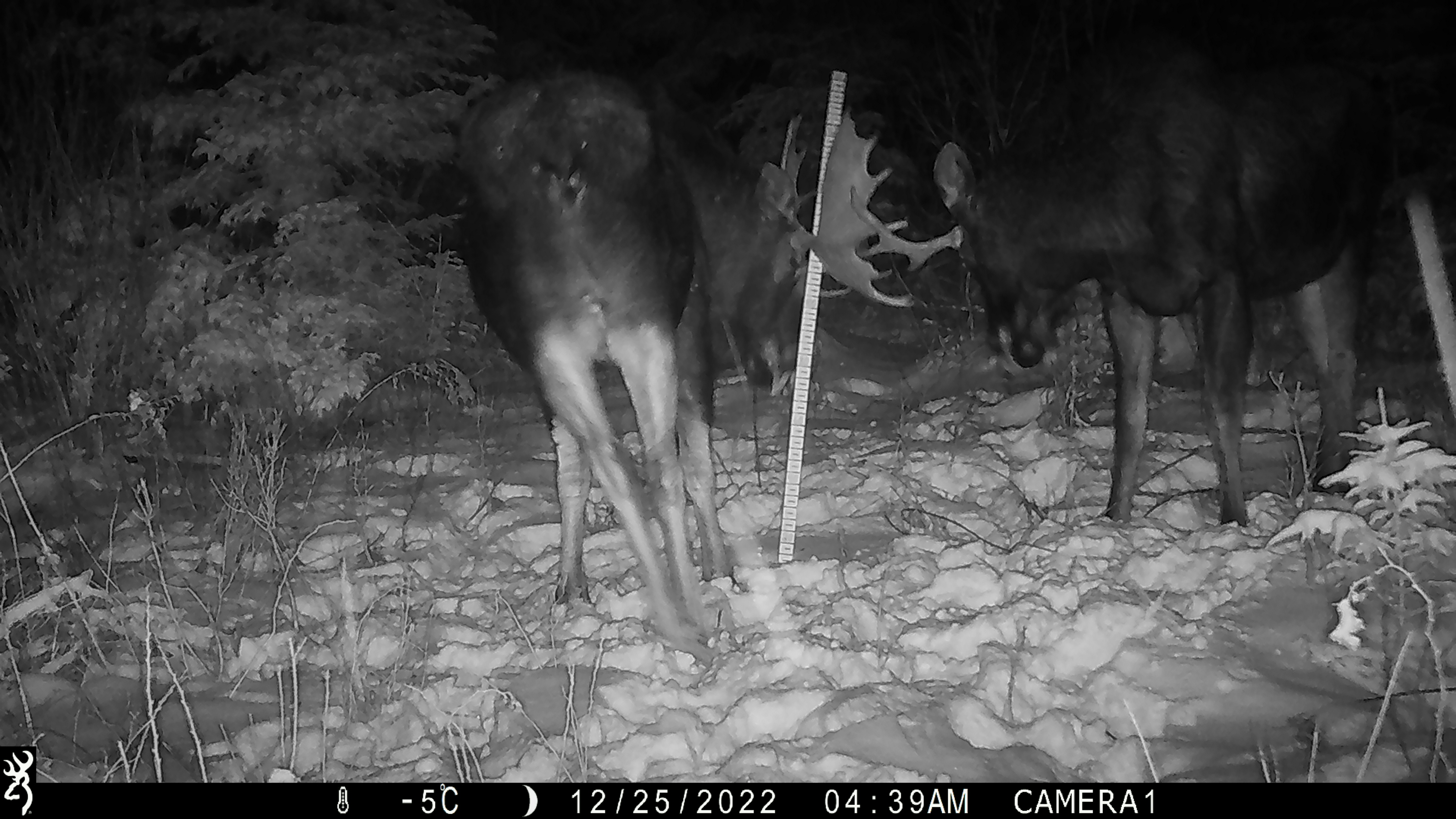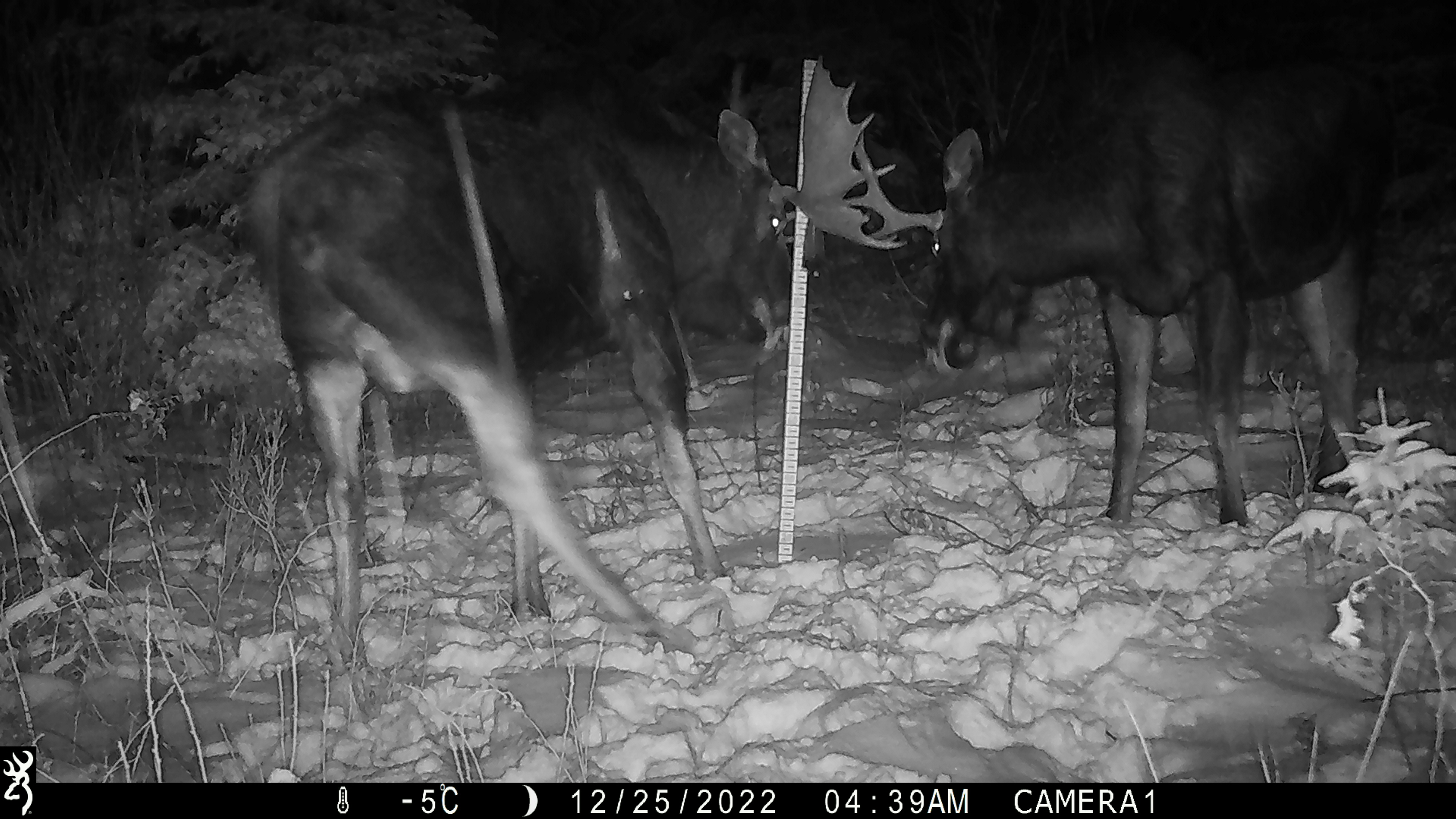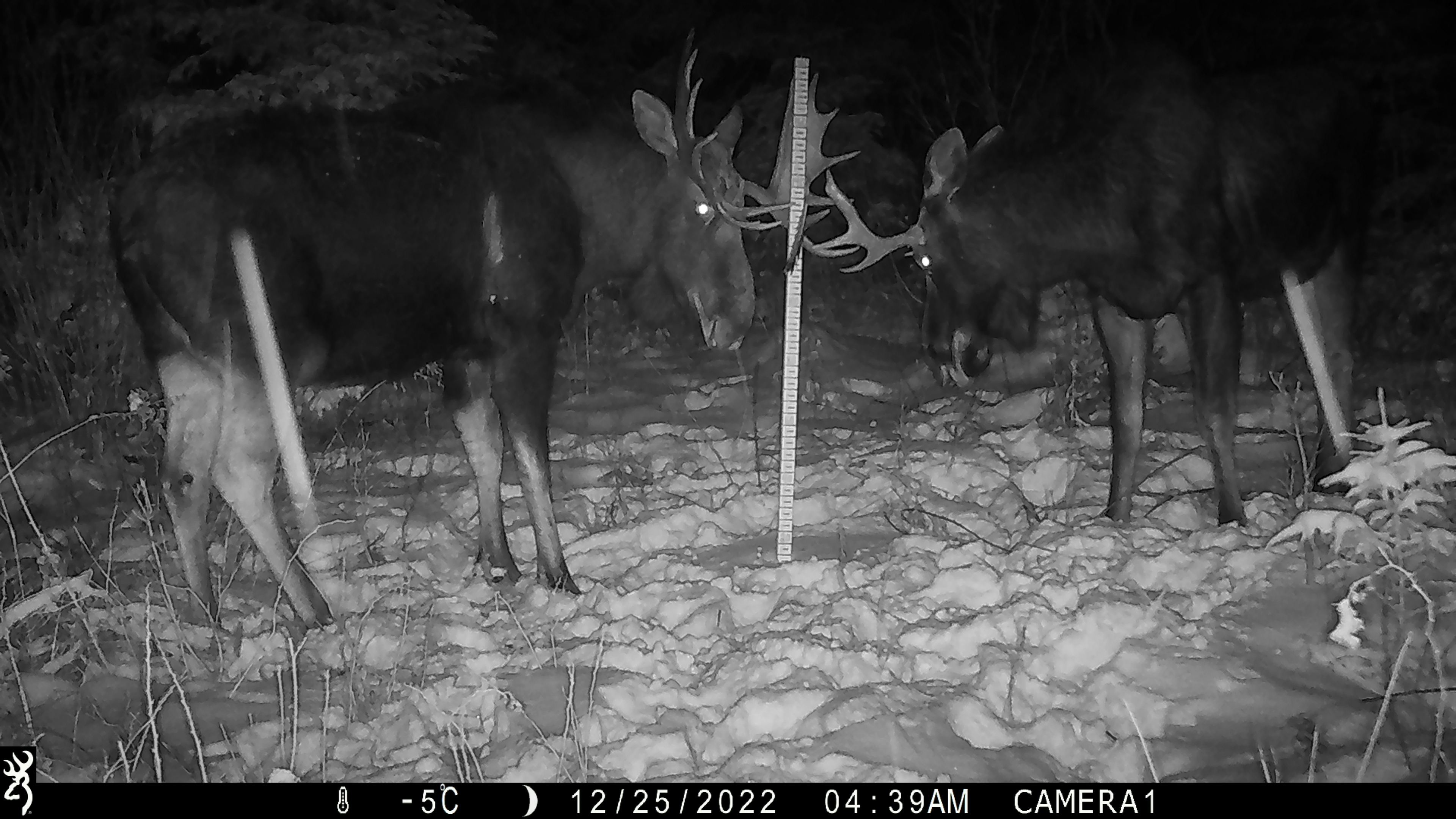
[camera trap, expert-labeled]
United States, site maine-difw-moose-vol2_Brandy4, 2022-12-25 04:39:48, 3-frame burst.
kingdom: Animalia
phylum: Chordata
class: Mammalia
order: Artiodactyla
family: Cervidae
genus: Alces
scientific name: Alces alces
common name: moose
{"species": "moose (Alces alces)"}